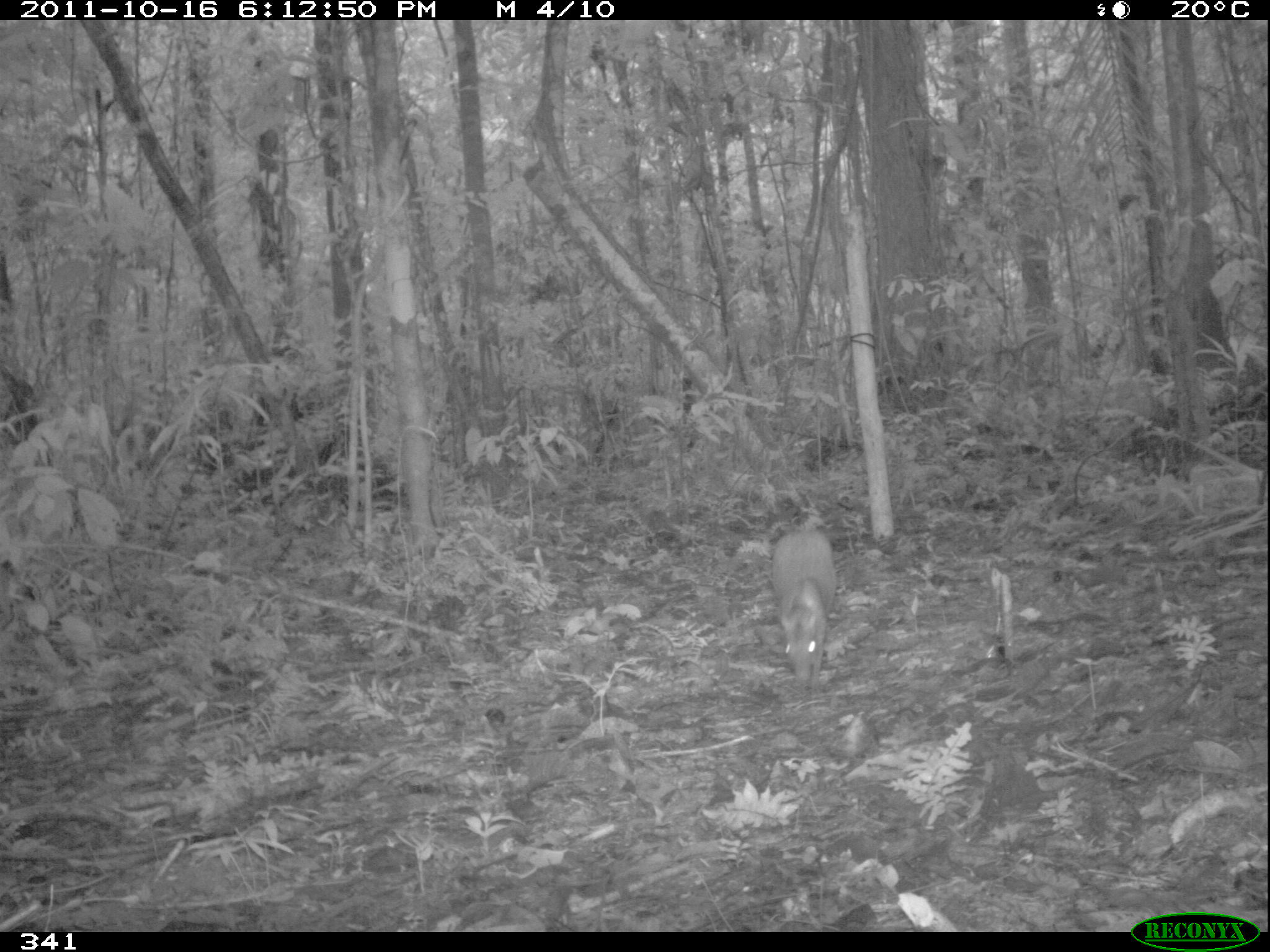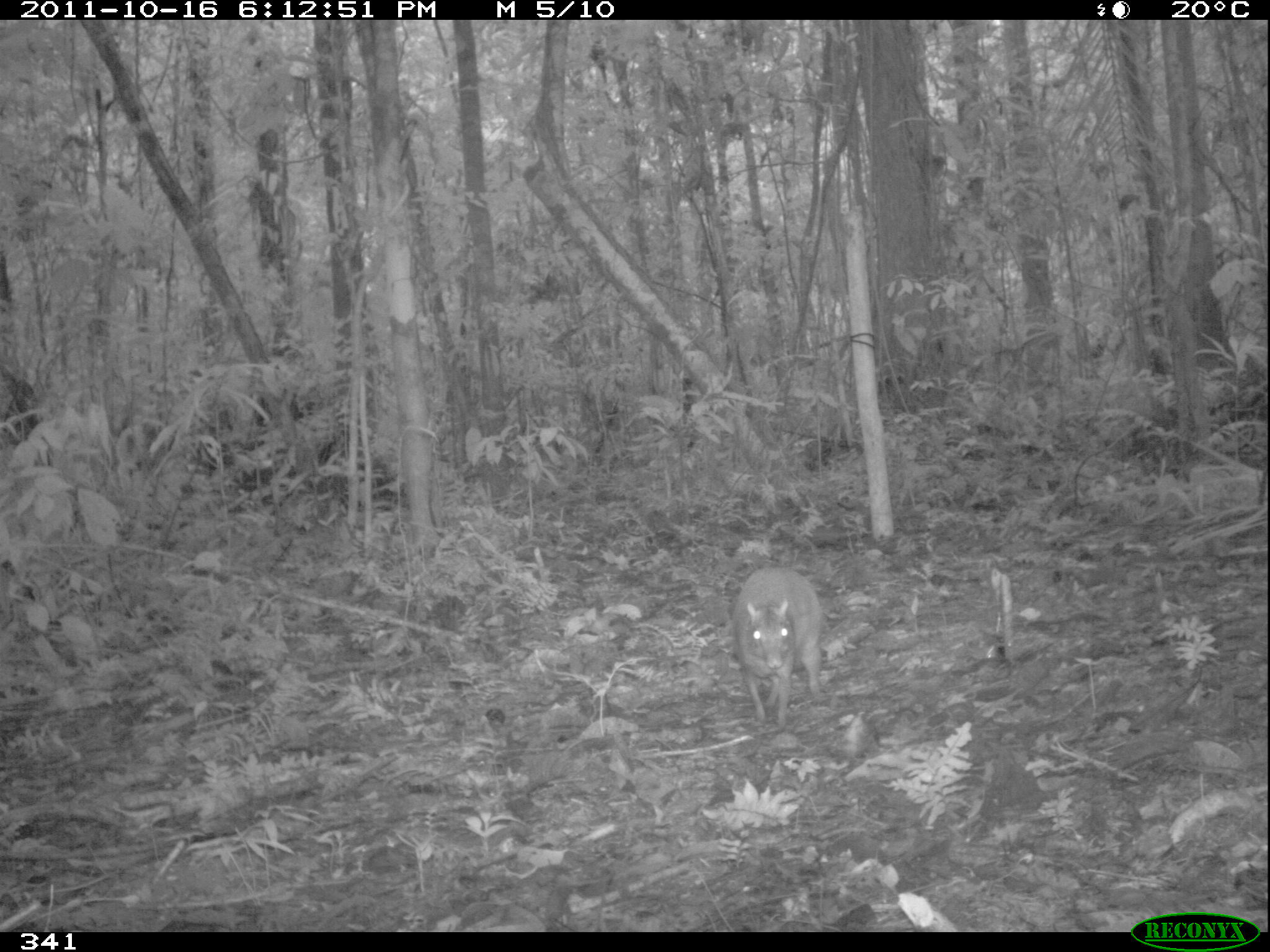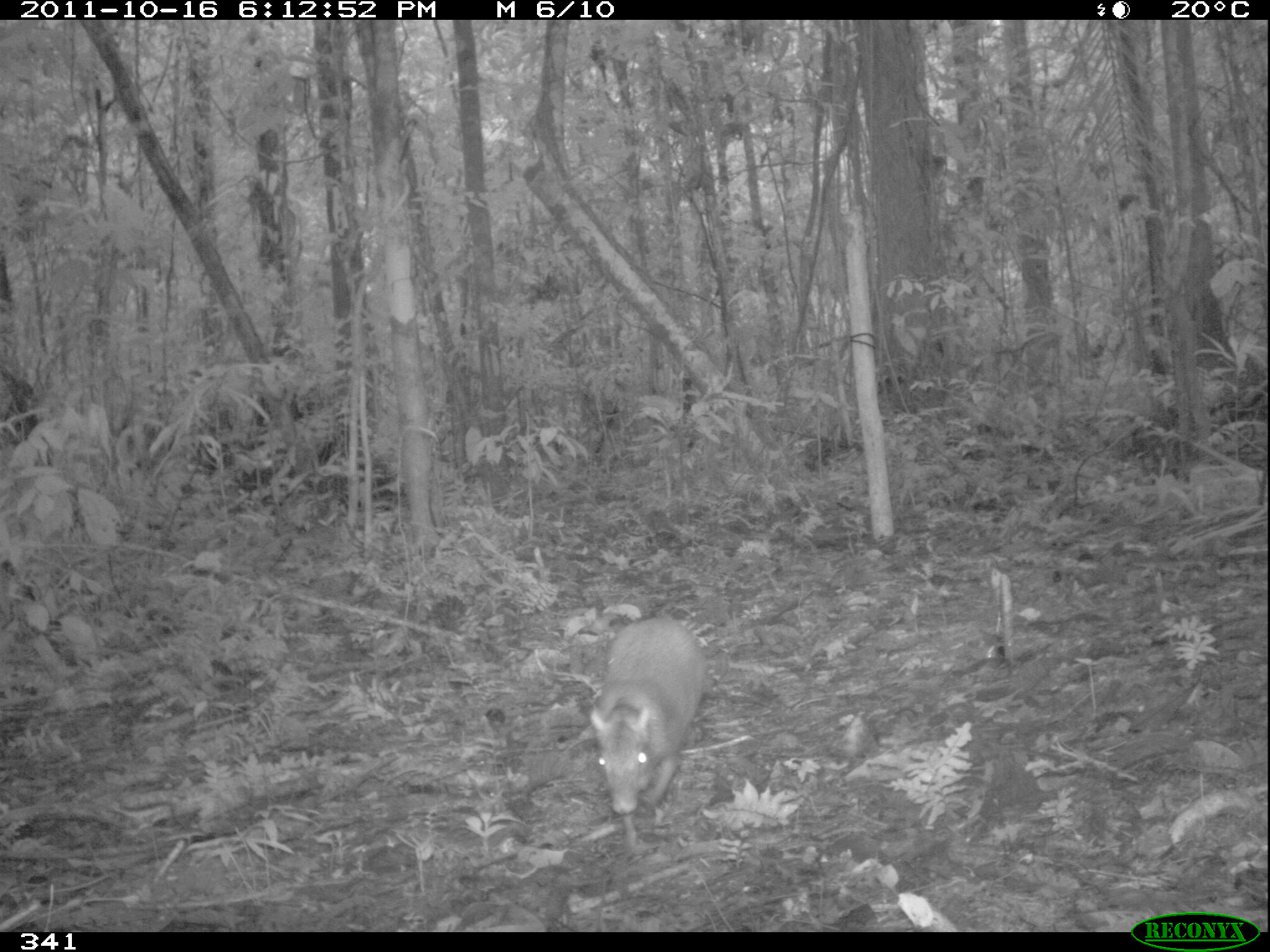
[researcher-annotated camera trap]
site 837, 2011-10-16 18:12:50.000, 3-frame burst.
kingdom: Animalia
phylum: Chordata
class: Mammalia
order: Rodentia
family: Dasyproctidae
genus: Dasyprocta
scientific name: Dasyprocta punctata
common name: central american agouti